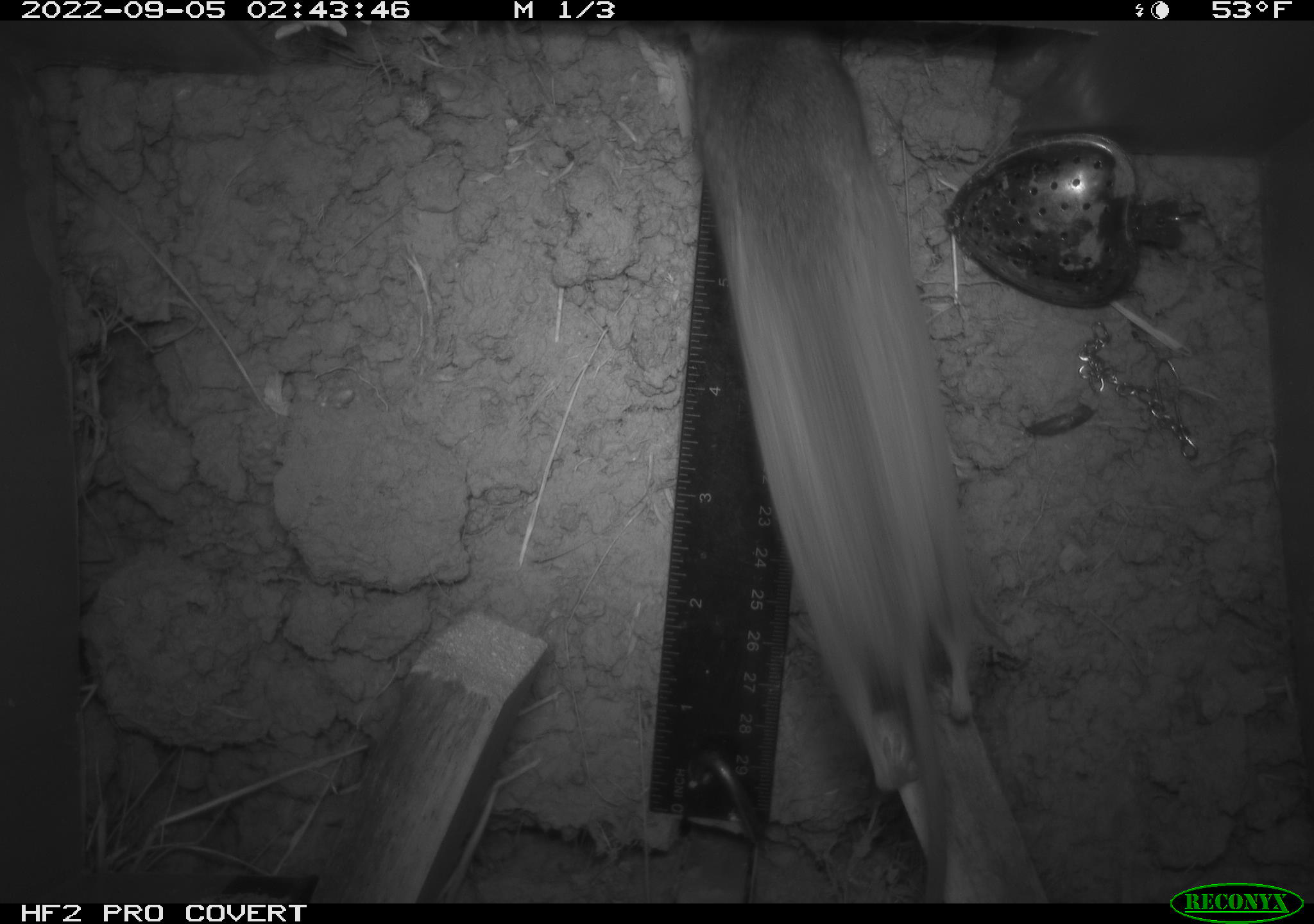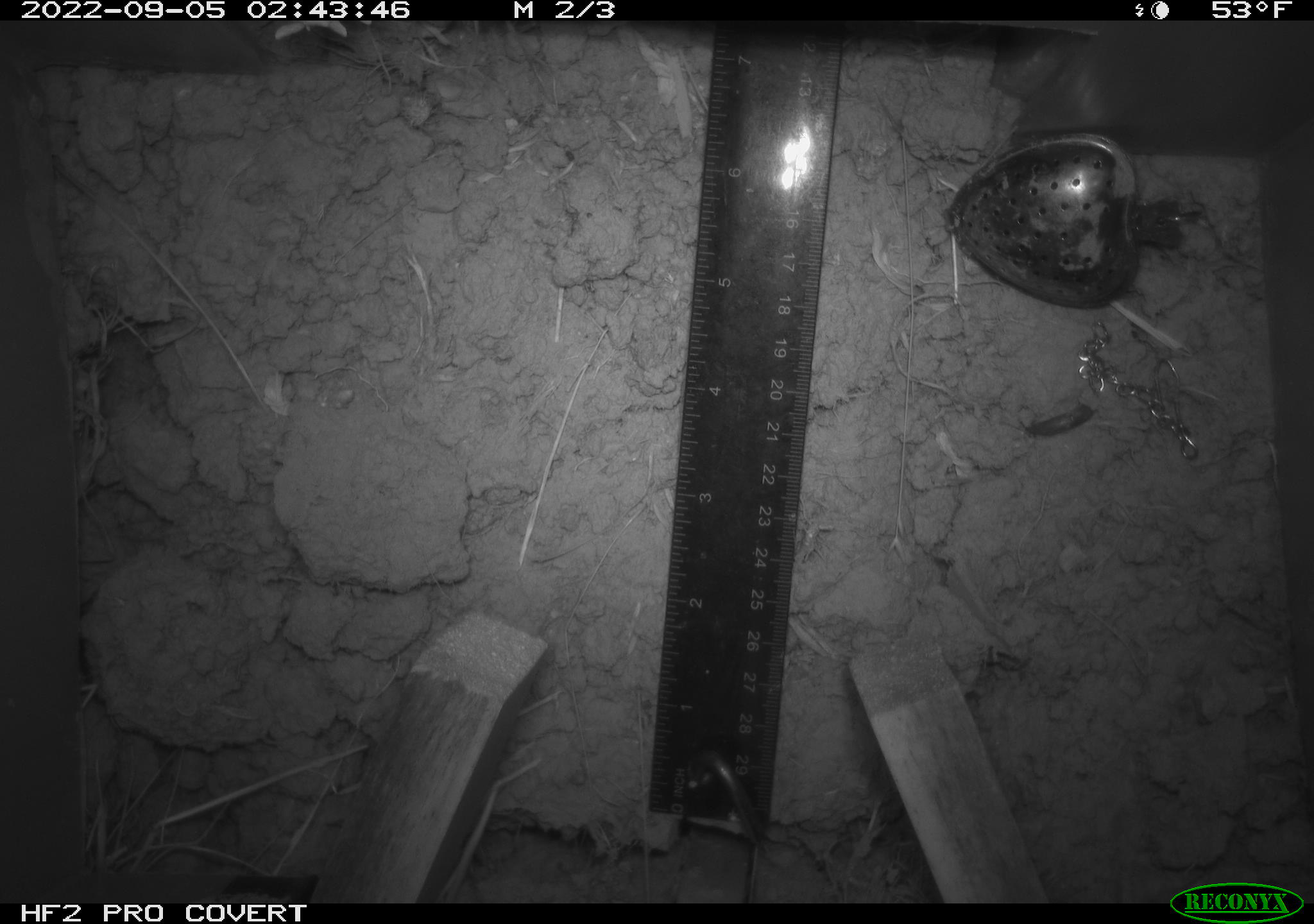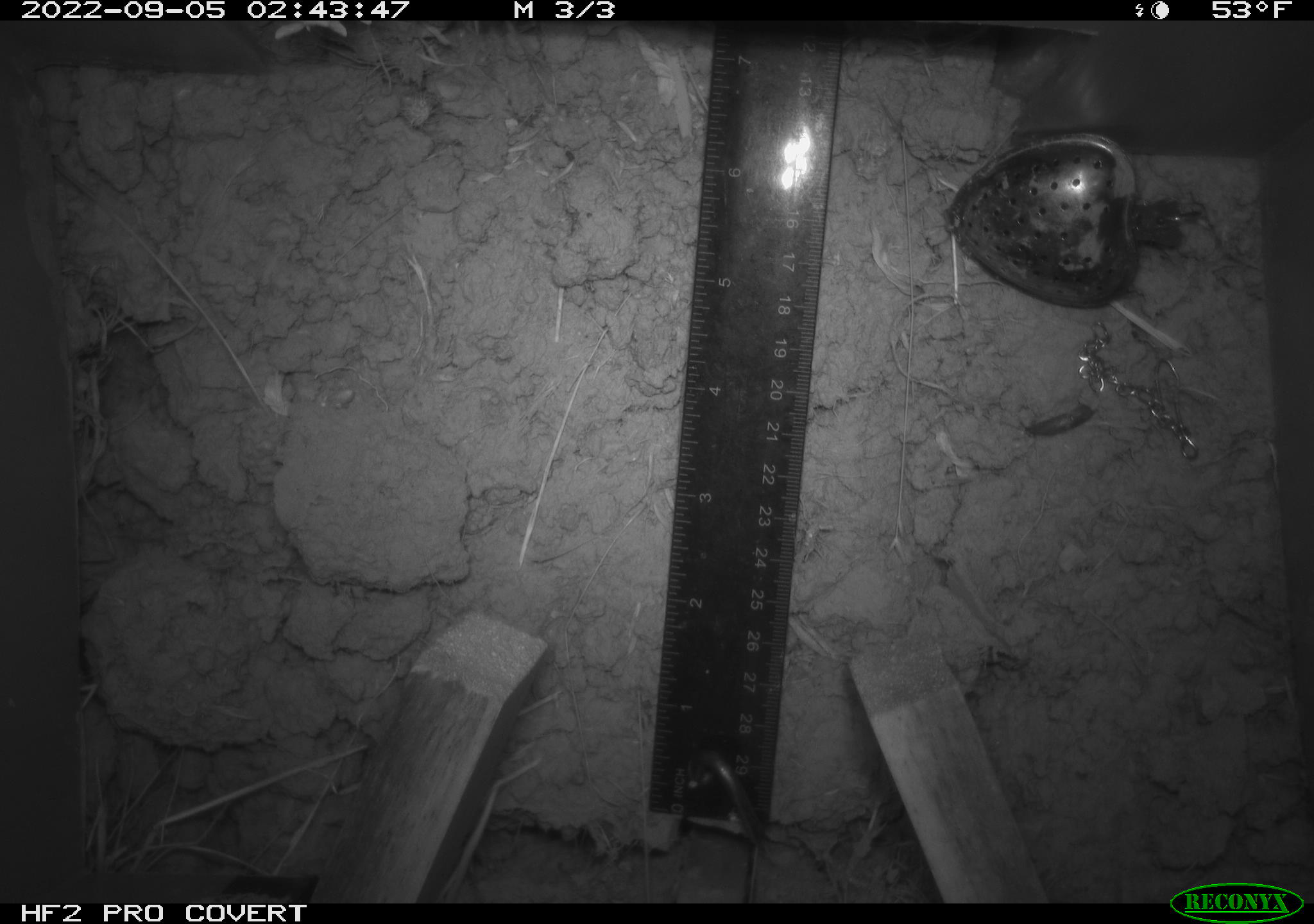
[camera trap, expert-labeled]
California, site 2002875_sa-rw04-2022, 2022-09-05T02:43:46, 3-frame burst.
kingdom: Animalia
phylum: Chordata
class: Mammalia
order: Rodentia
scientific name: Rodentia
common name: mouse species